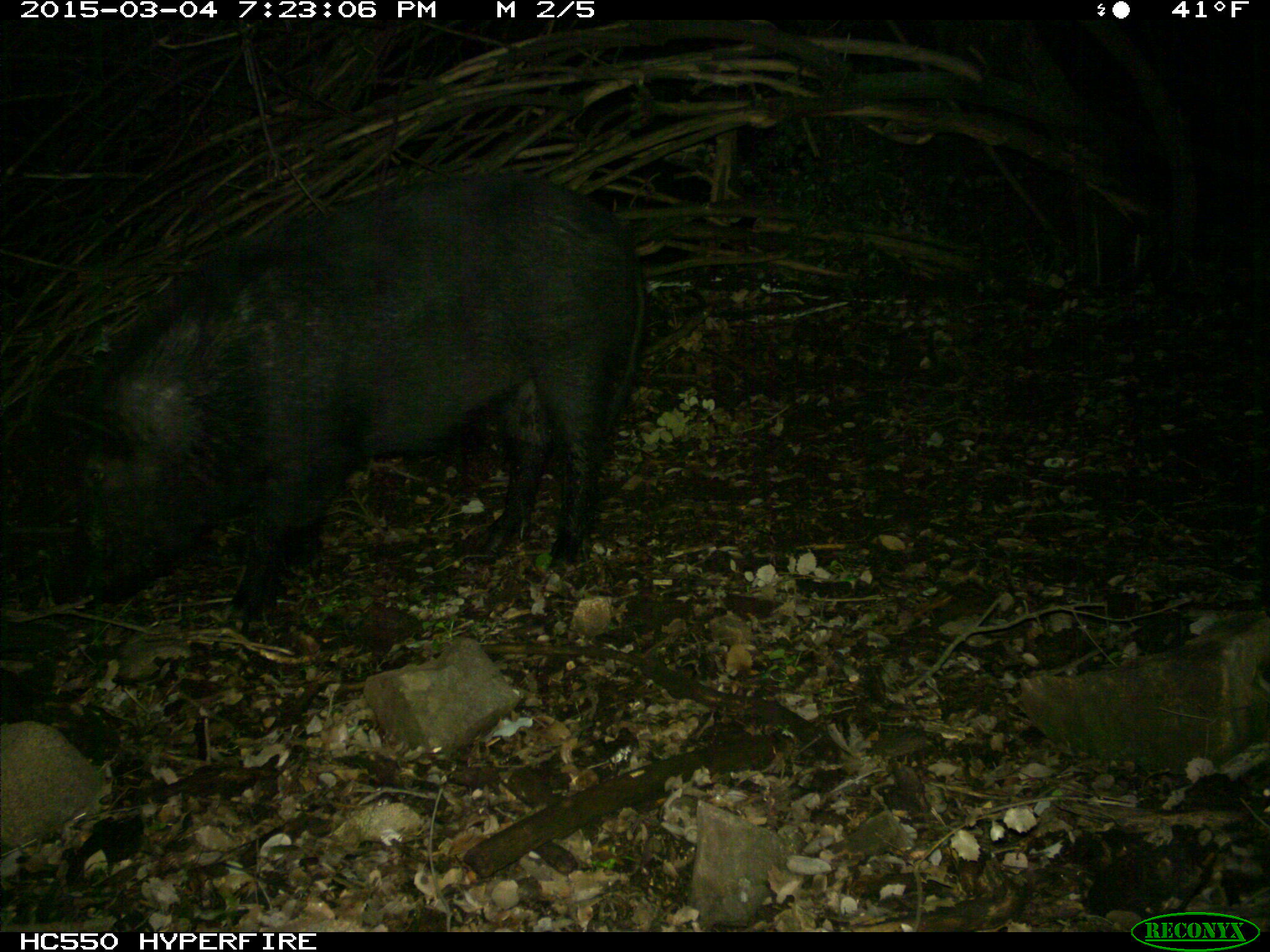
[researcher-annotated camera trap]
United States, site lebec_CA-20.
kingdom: Animalia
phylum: Chordata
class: Mammalia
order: Artiodactyla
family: Suidae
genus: Sus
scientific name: Sus scrofa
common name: wild boar